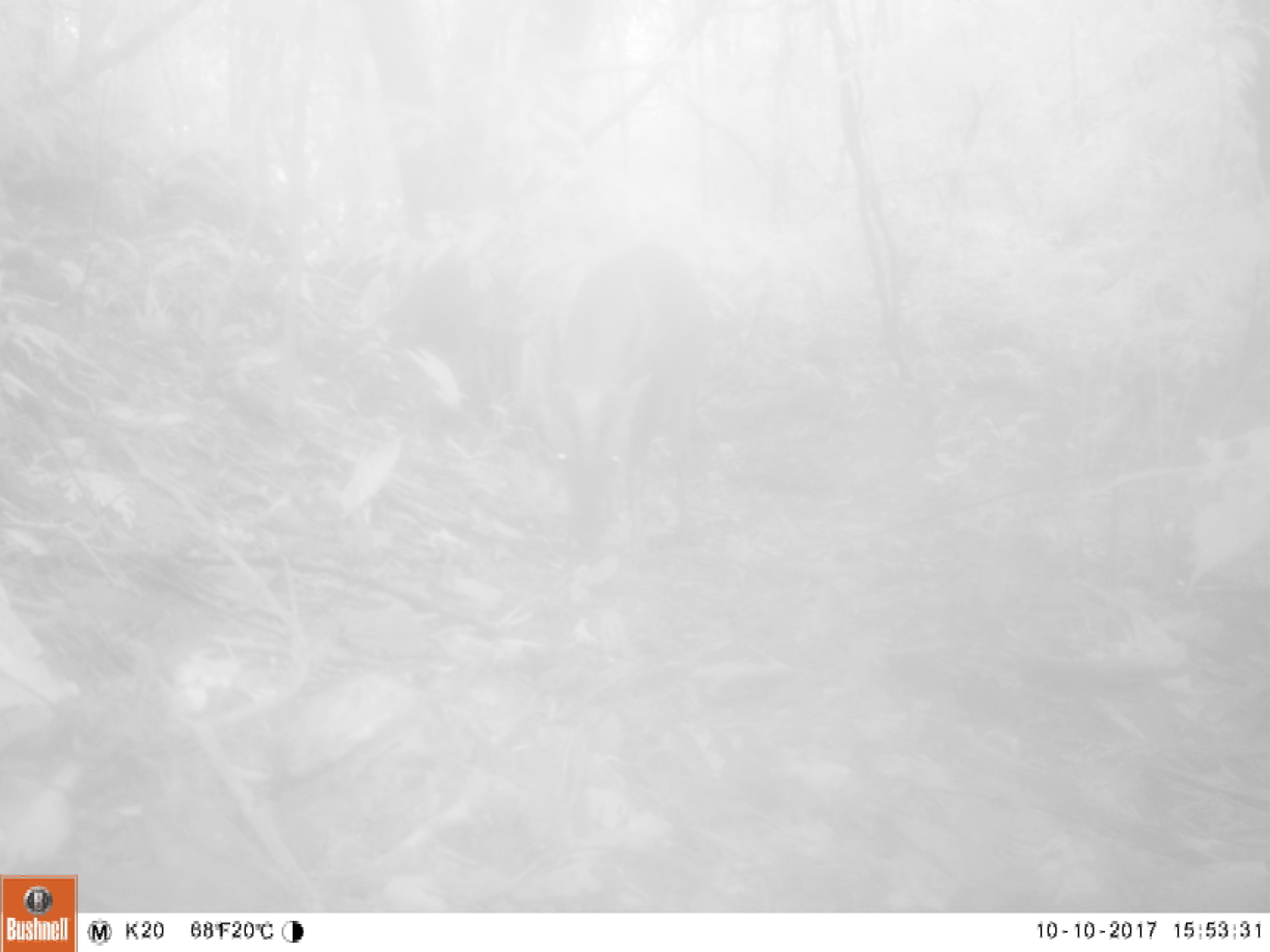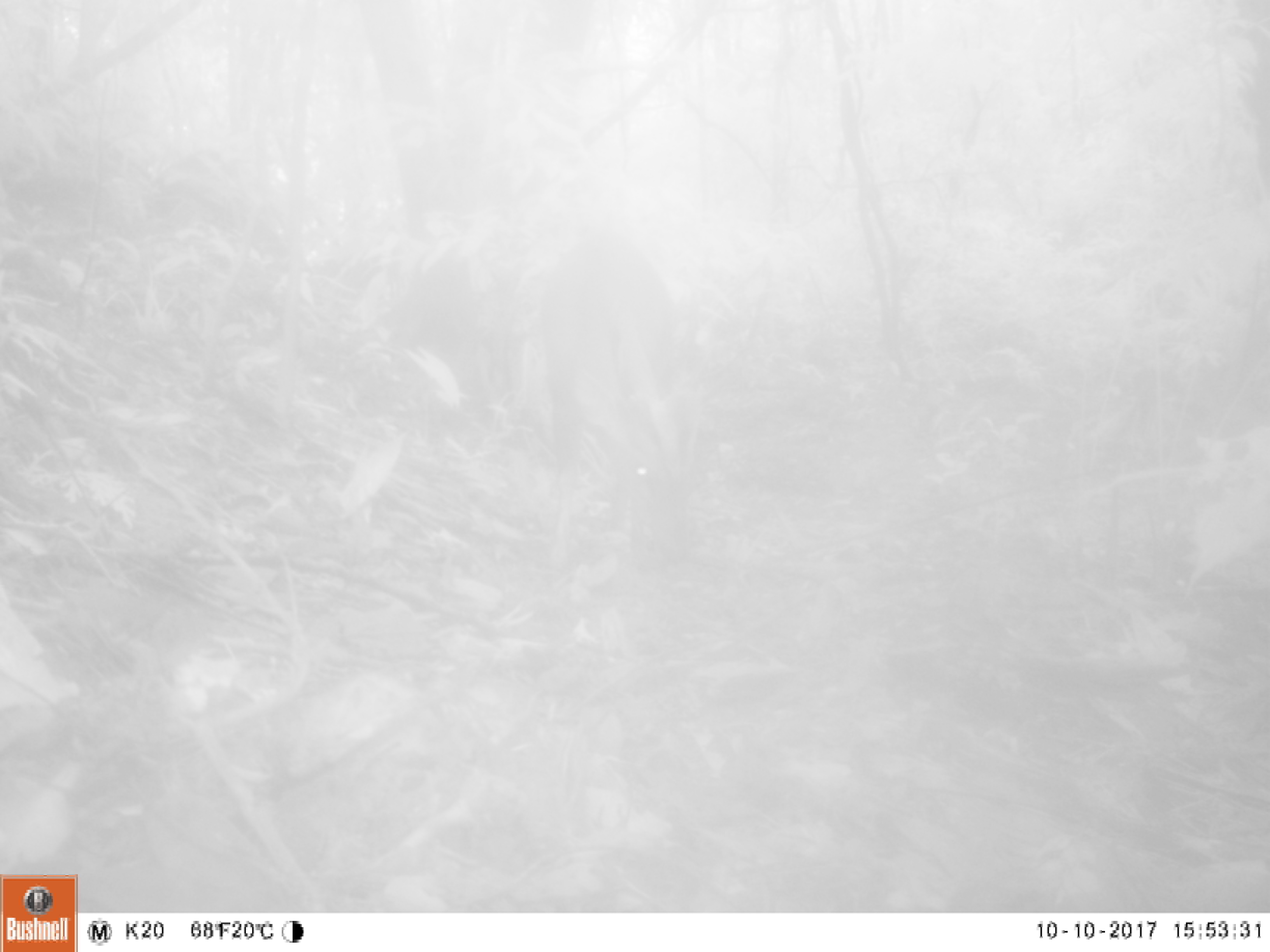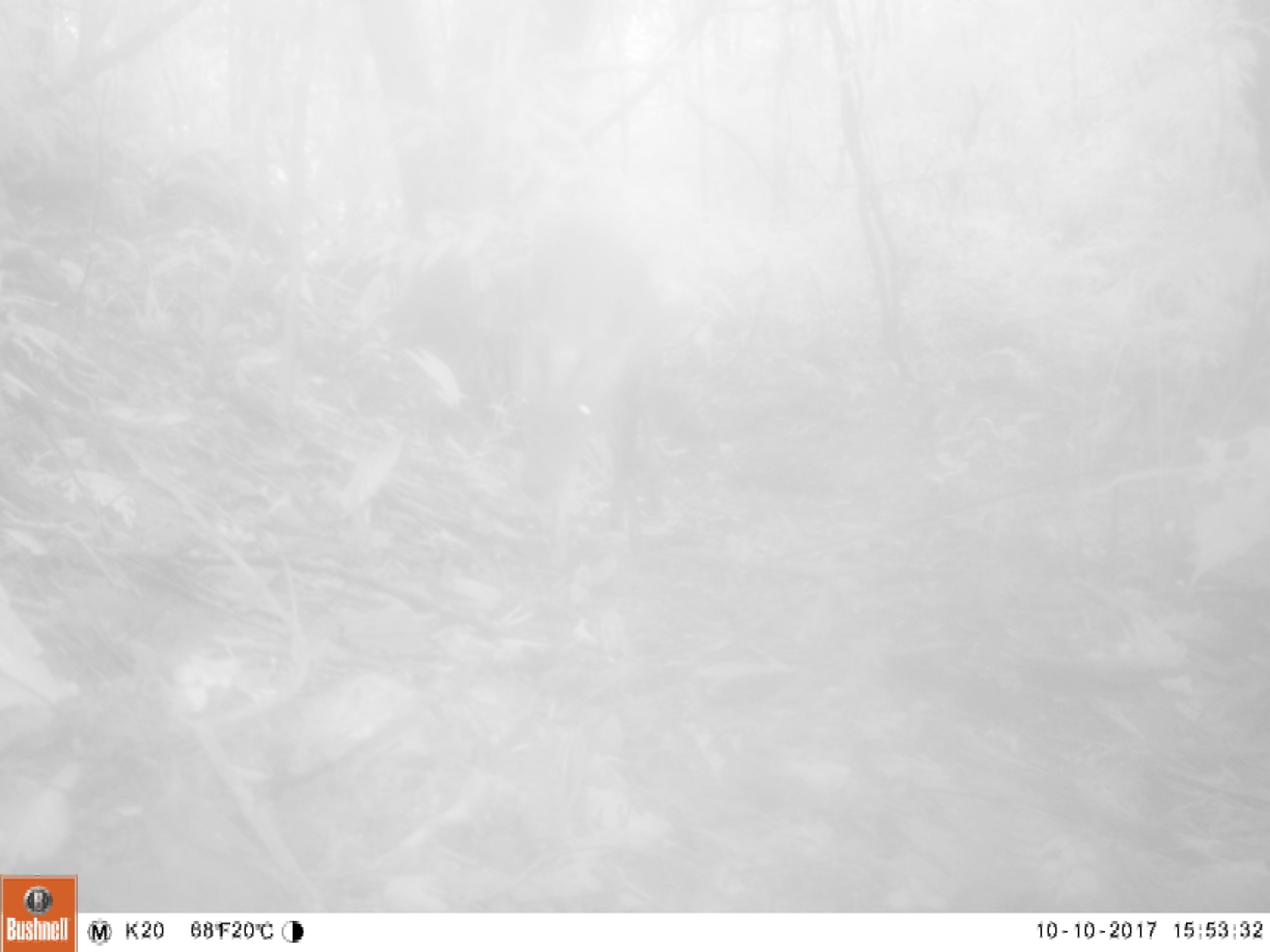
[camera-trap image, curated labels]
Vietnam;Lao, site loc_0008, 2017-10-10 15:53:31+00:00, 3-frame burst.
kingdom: Animalia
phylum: Chordata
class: Mammalia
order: Artiodactyla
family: Cervidae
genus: Muntiacus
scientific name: Muntiacus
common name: muntjacs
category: unidentified muntjac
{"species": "unidentified muntjac (muntjacs) (Muntiacus)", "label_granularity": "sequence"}